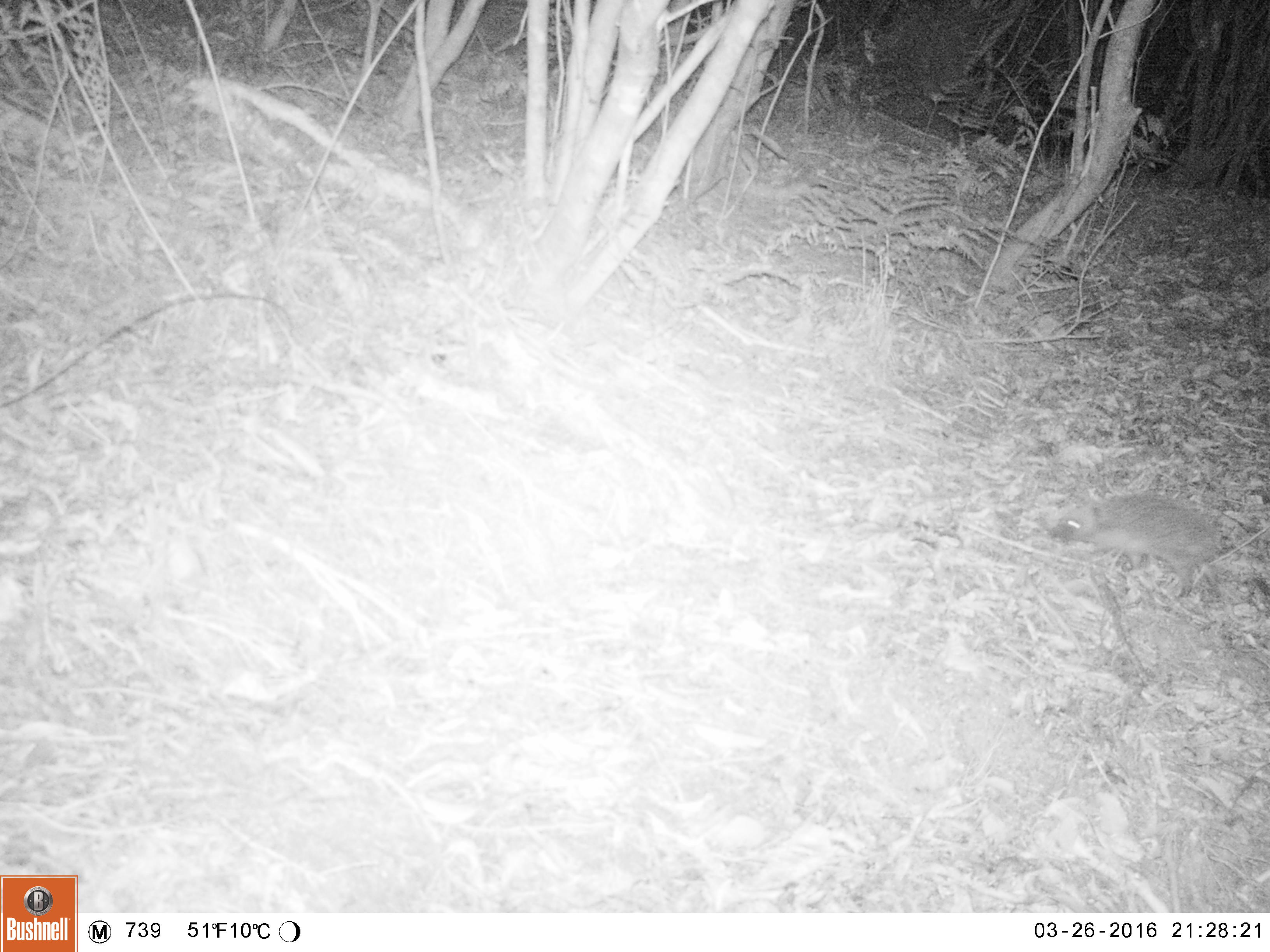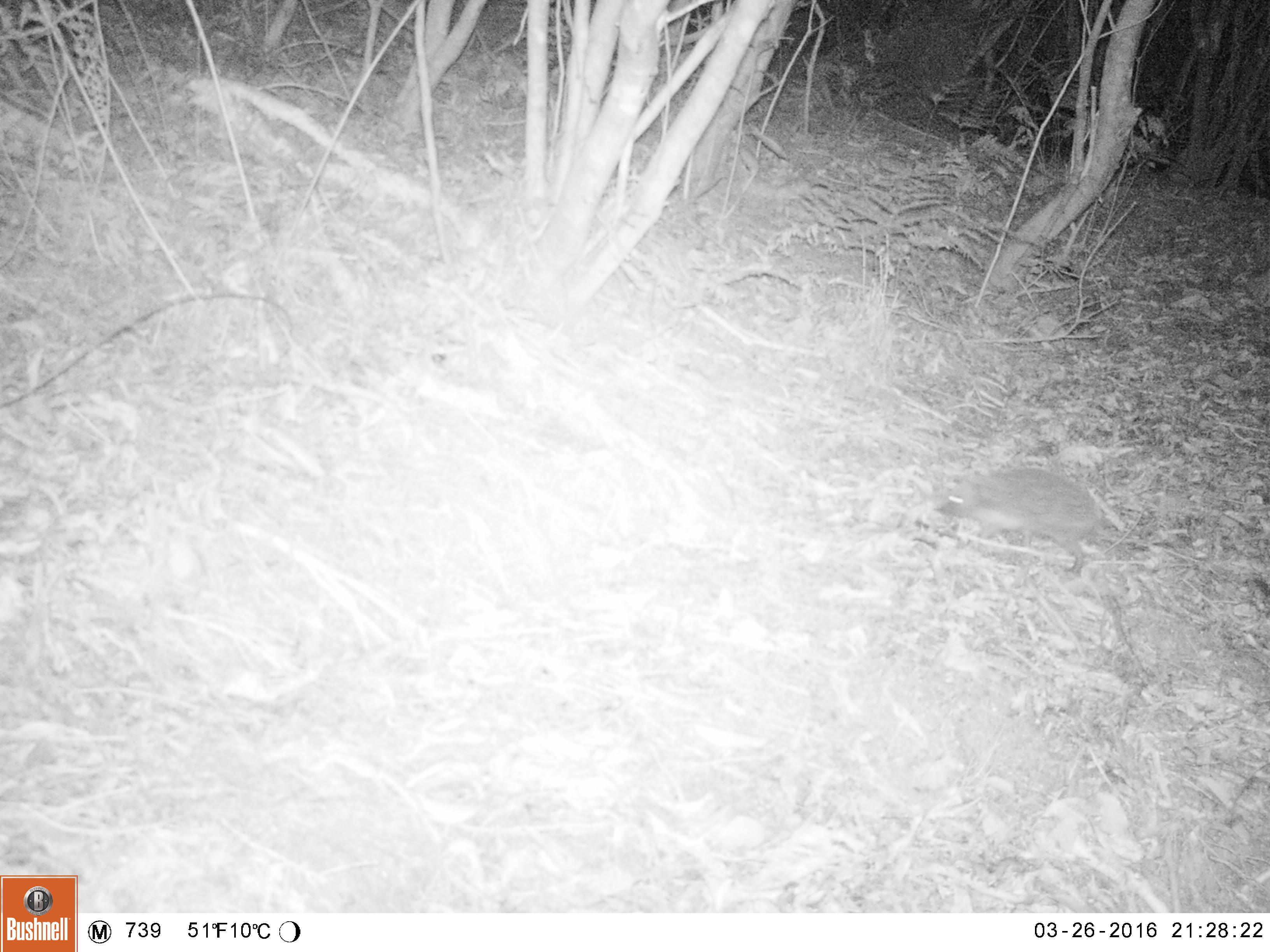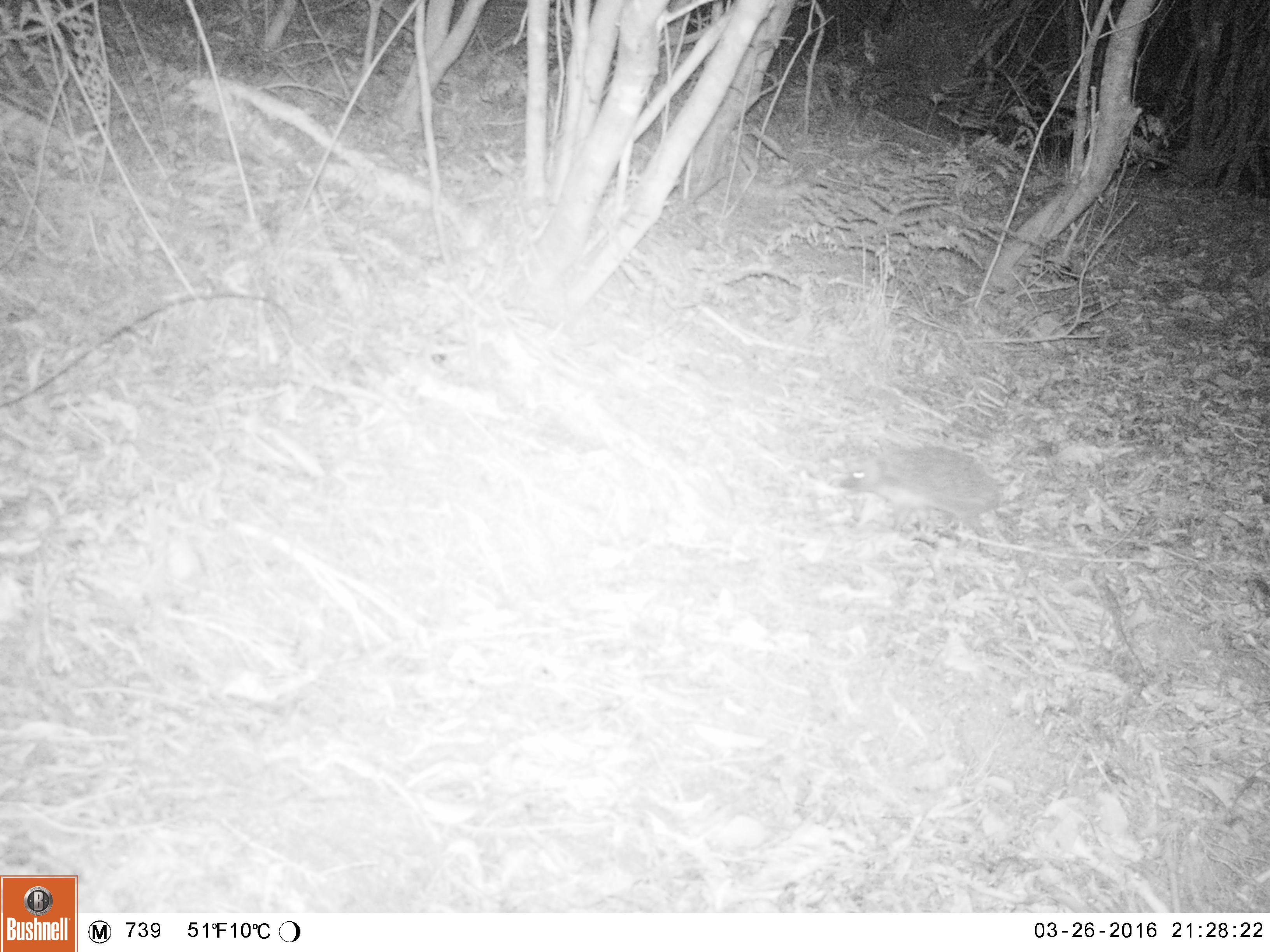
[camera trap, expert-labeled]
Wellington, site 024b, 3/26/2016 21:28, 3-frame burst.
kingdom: Animalia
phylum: Chordata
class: Mammalia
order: Eulipotyphla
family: Erinaceidae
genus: Erinaceus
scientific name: Erinaceus europaeus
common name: hedgehog